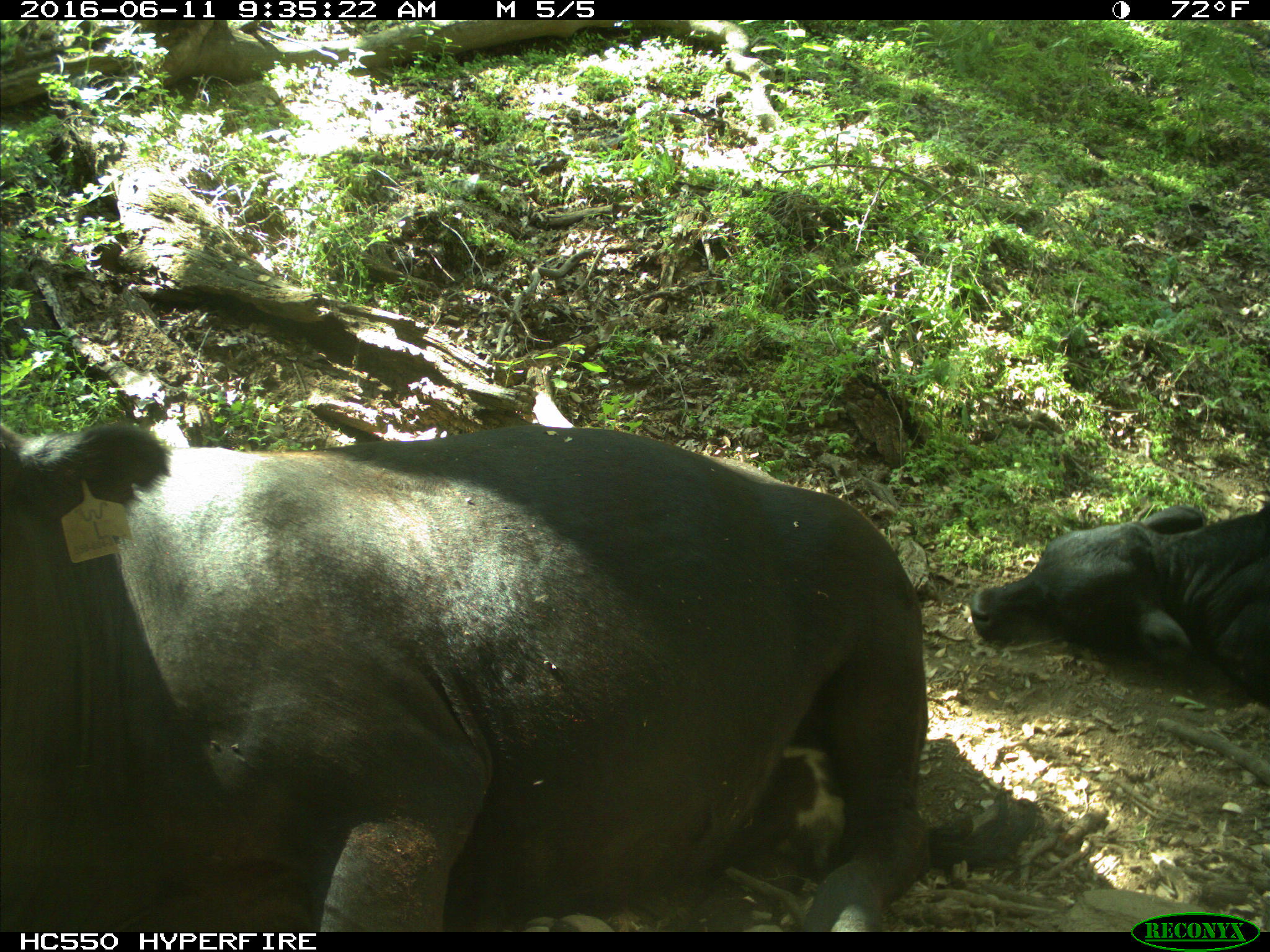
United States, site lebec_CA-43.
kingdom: Animalia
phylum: Chordata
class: Mammalia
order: Artiodactyla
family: Bovidae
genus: Bos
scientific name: Bos taurus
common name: domestic cow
Bos taurus (domestic cow).